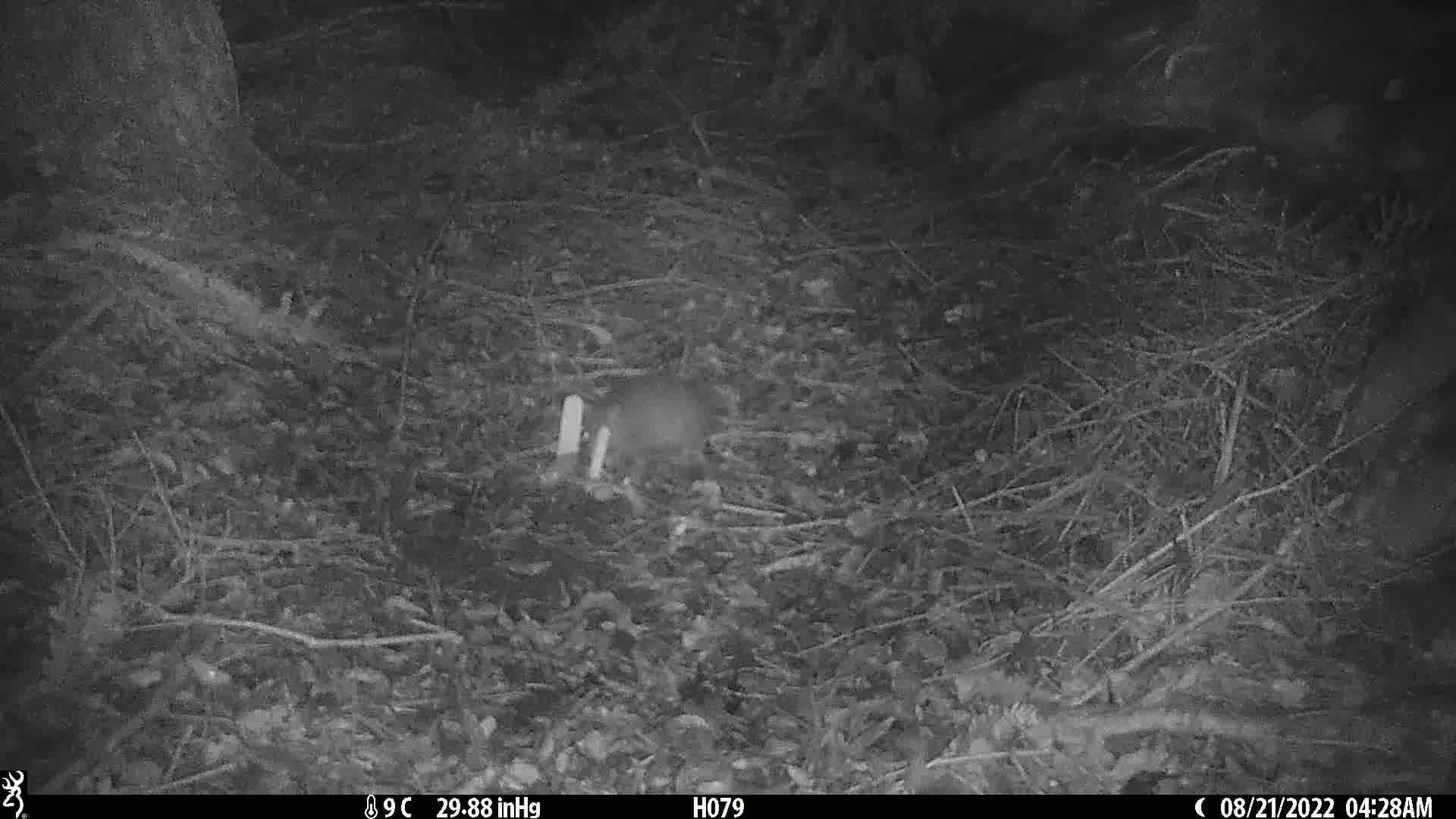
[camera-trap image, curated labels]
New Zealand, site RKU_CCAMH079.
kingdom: Animalia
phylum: Chordata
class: Mammalia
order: Rodentia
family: Muridae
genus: Rattus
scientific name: Rattus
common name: rat